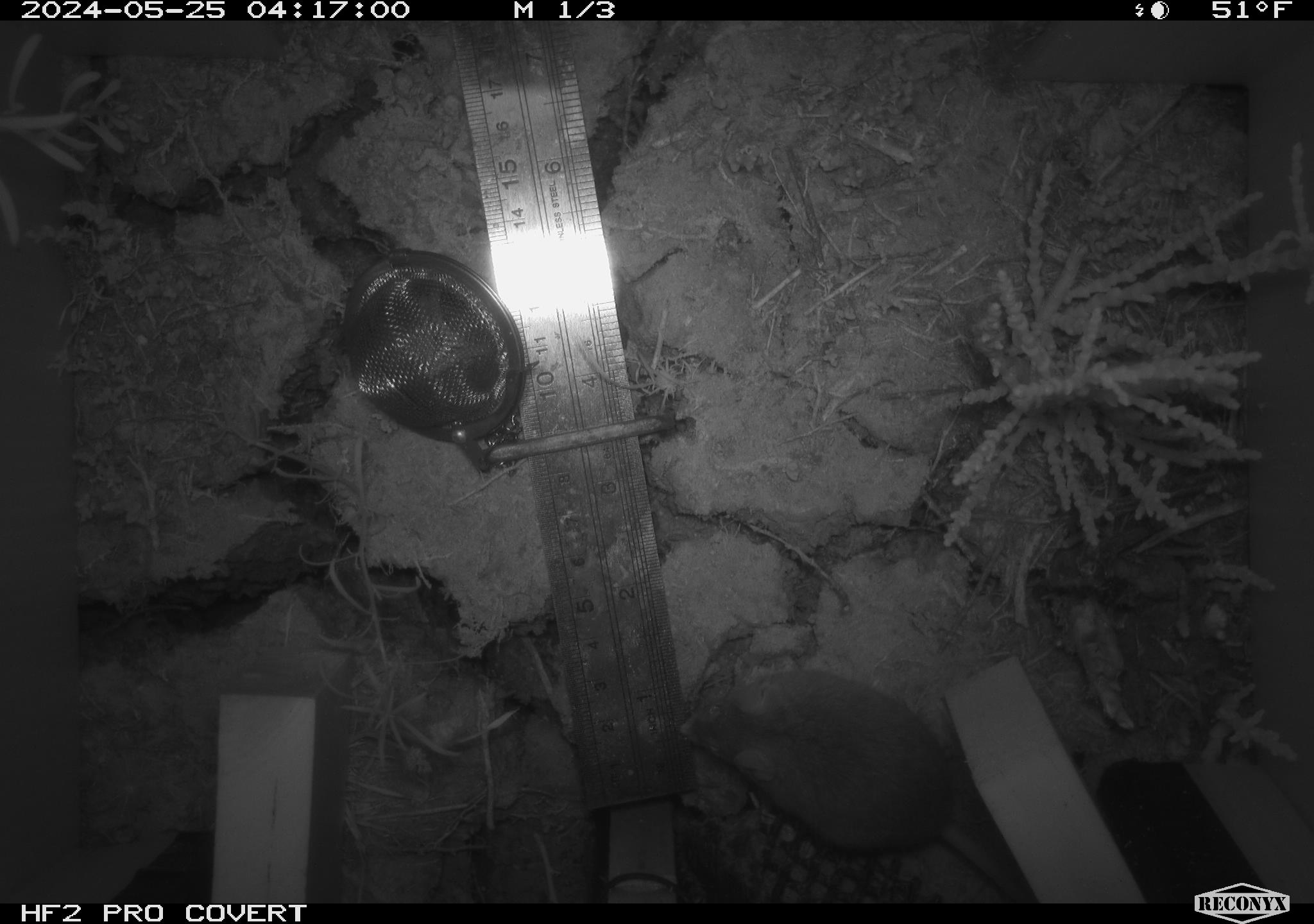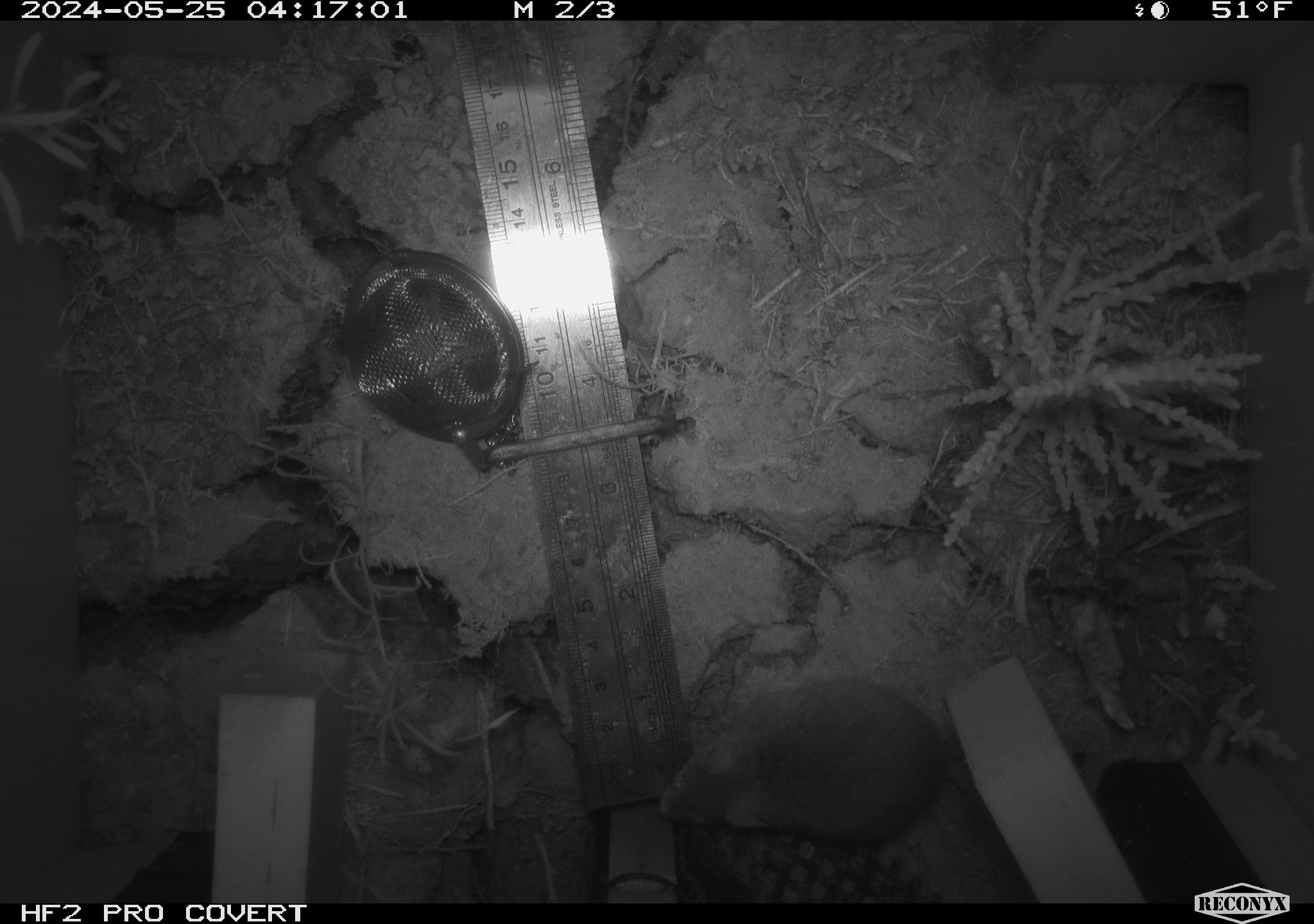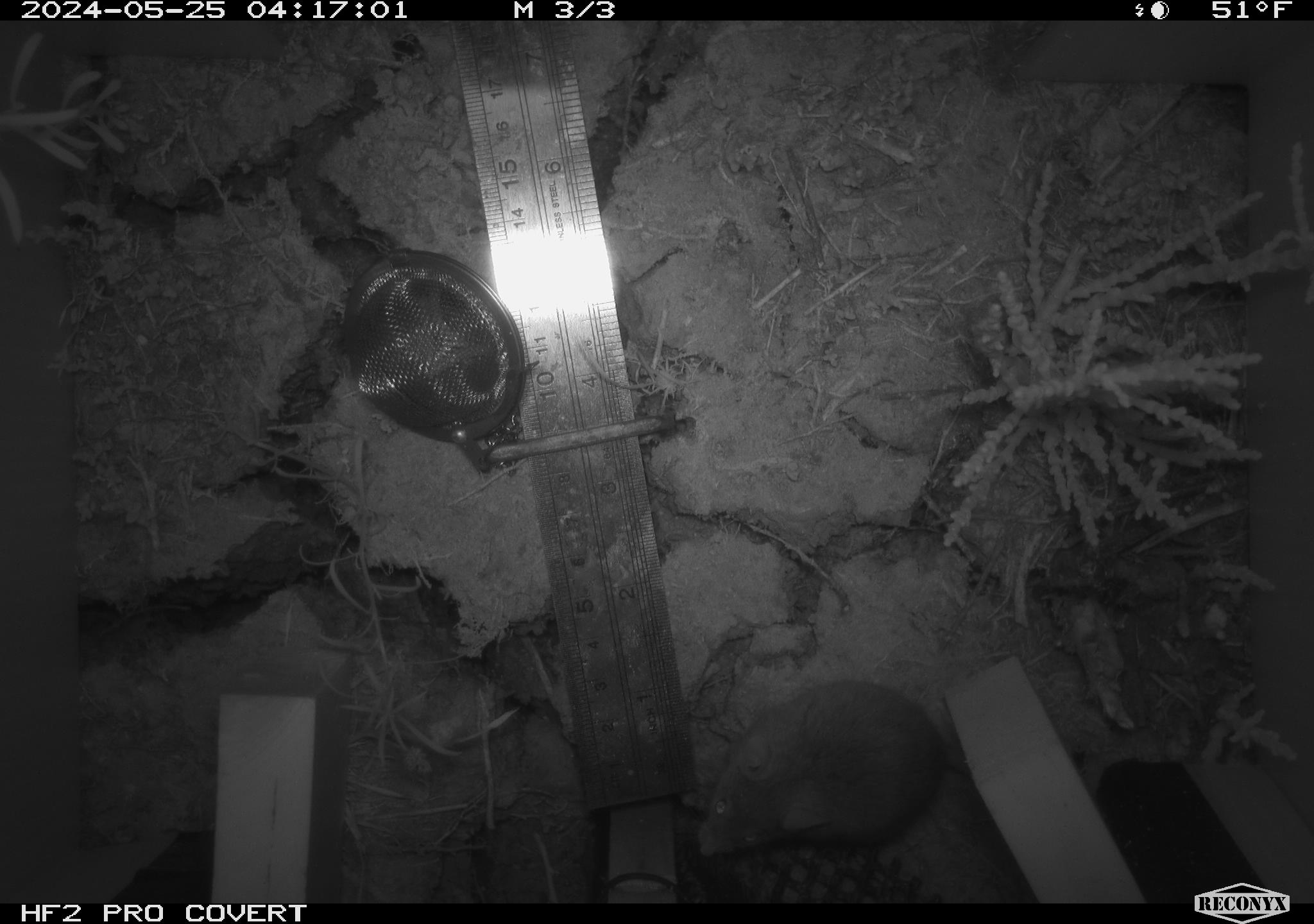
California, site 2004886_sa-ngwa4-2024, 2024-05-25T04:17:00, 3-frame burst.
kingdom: Animalia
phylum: Chordata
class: Mammalia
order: Rodentia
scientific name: Rodentia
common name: mouse species